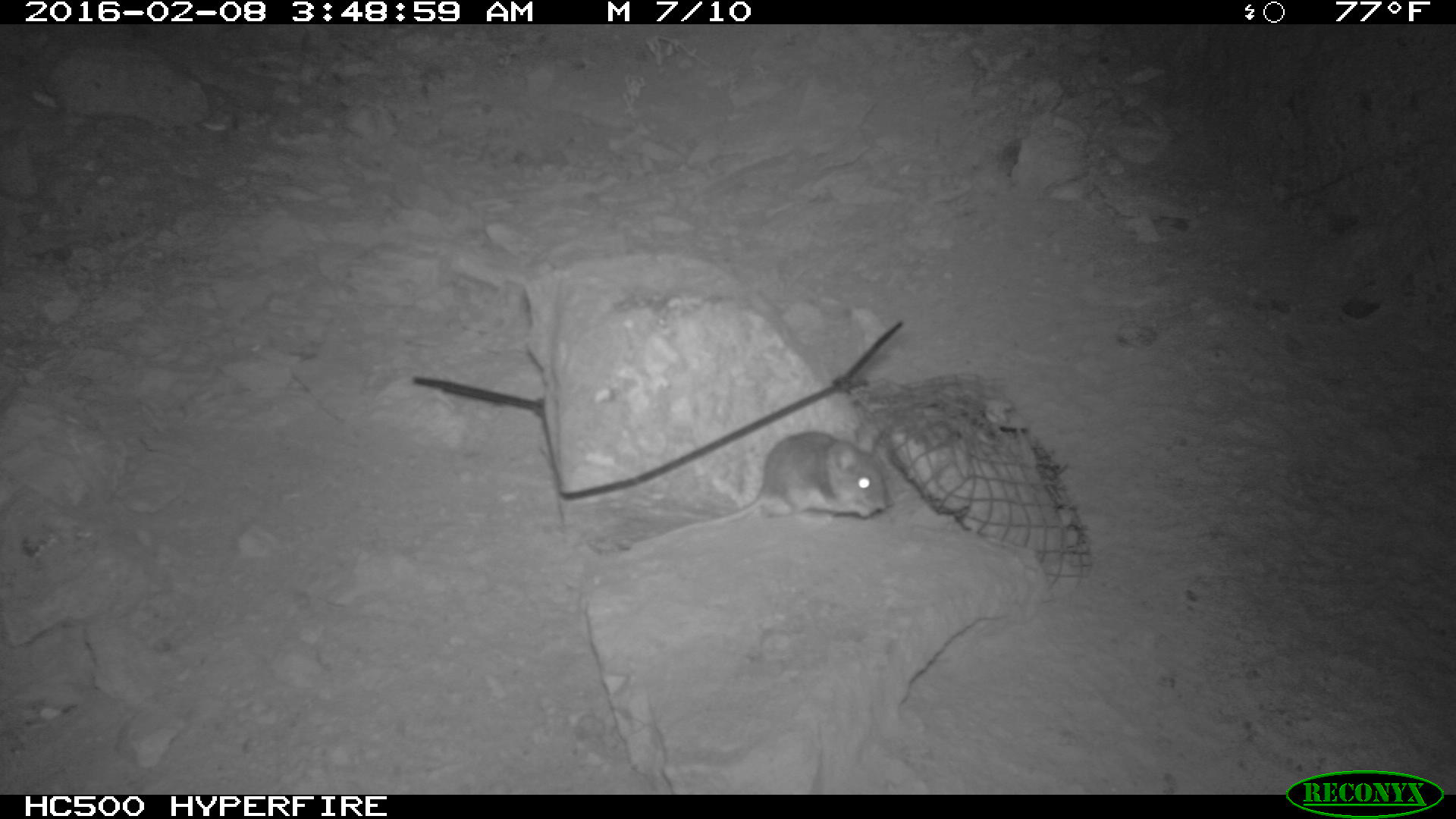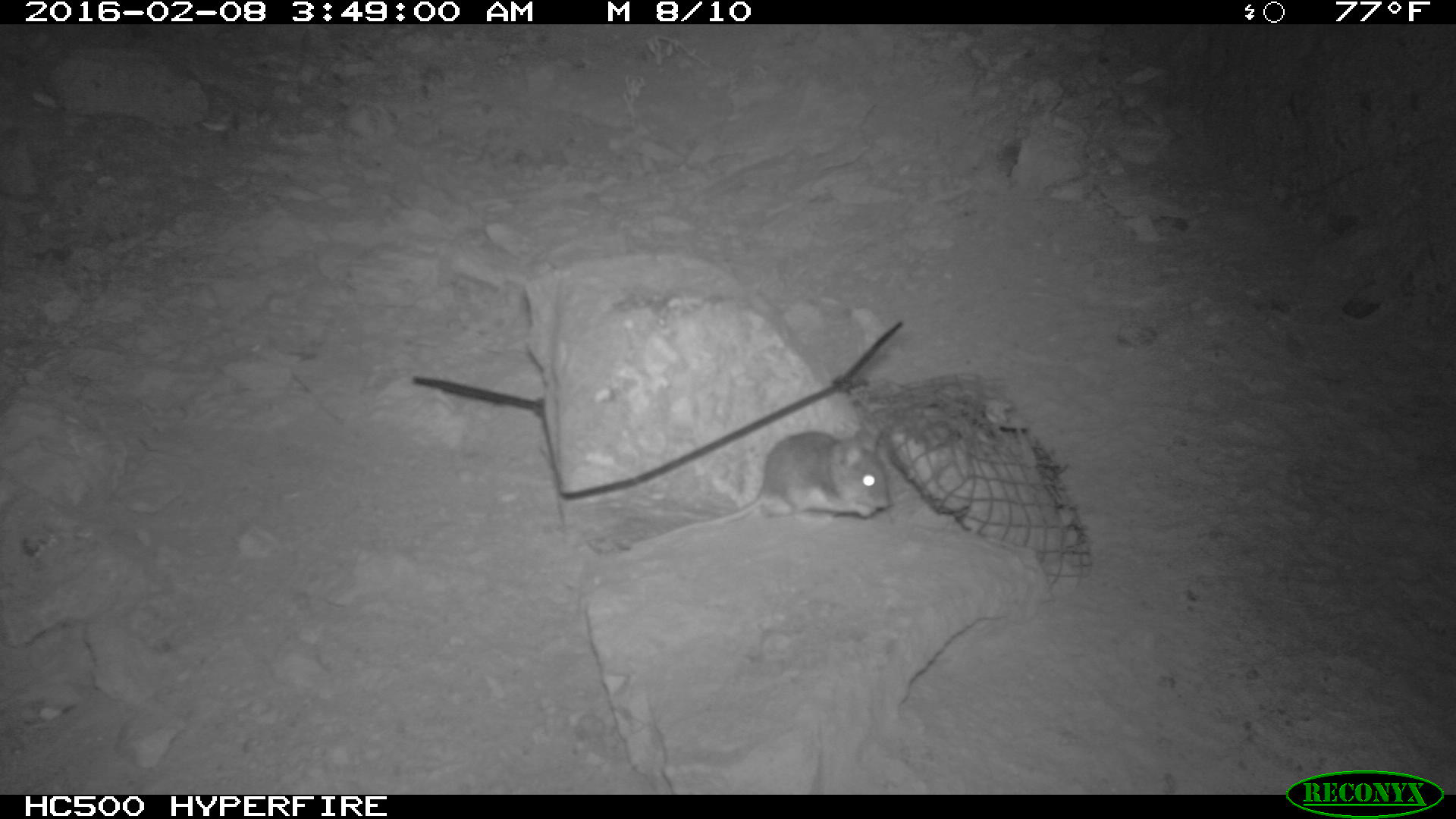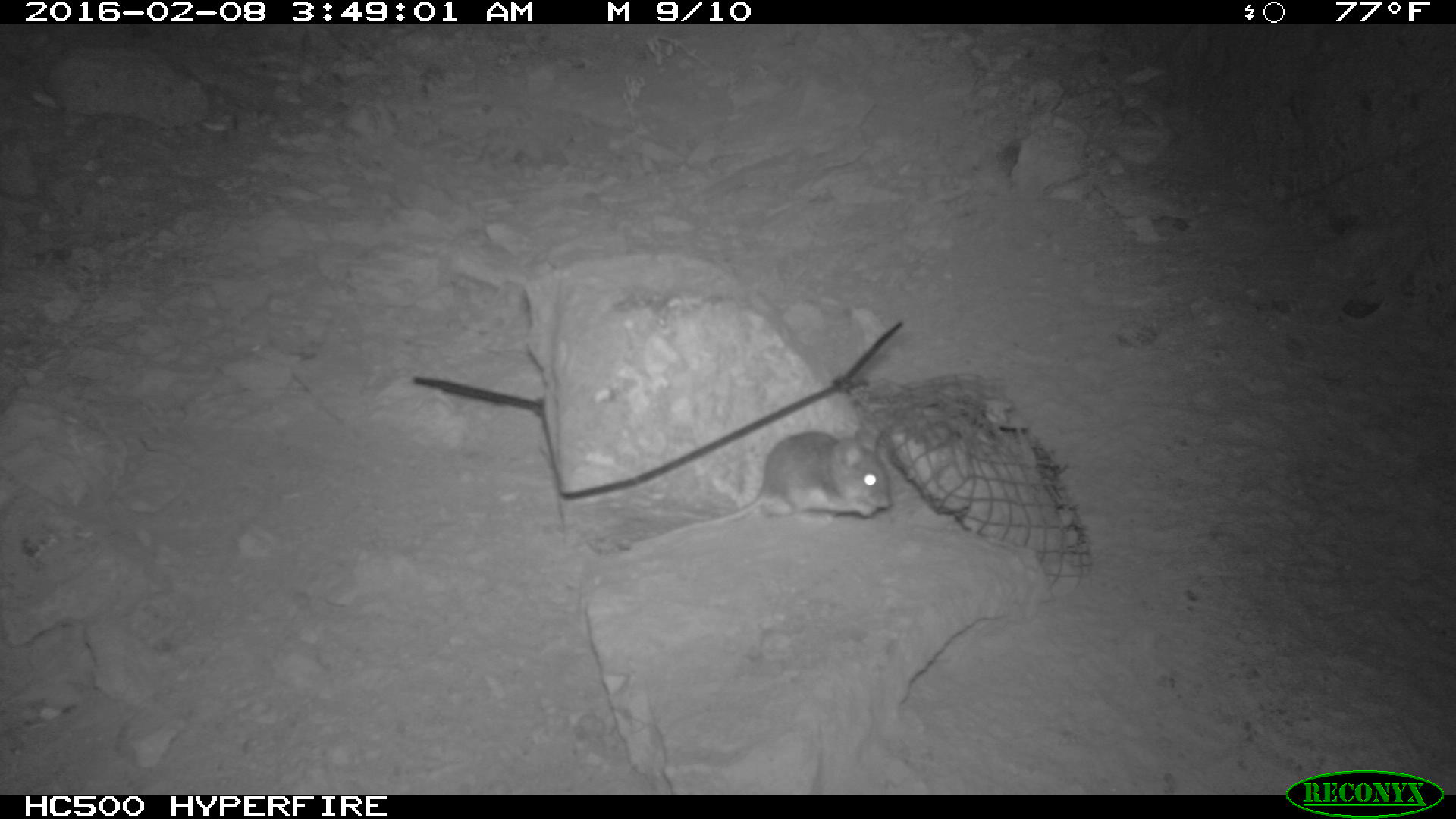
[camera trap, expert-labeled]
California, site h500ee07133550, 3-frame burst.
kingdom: Animalia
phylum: Chordata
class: Mammalia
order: Rodentia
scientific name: Rodentia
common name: rodent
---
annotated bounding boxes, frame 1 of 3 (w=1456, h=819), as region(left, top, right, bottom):
rodent: region(673, 424, 886, 533)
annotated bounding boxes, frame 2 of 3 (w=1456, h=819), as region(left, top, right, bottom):
rodent: region(632, 424, 891, 547)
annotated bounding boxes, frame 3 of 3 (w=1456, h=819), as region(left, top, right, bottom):
rodent: region(627, 428, 892, 546)